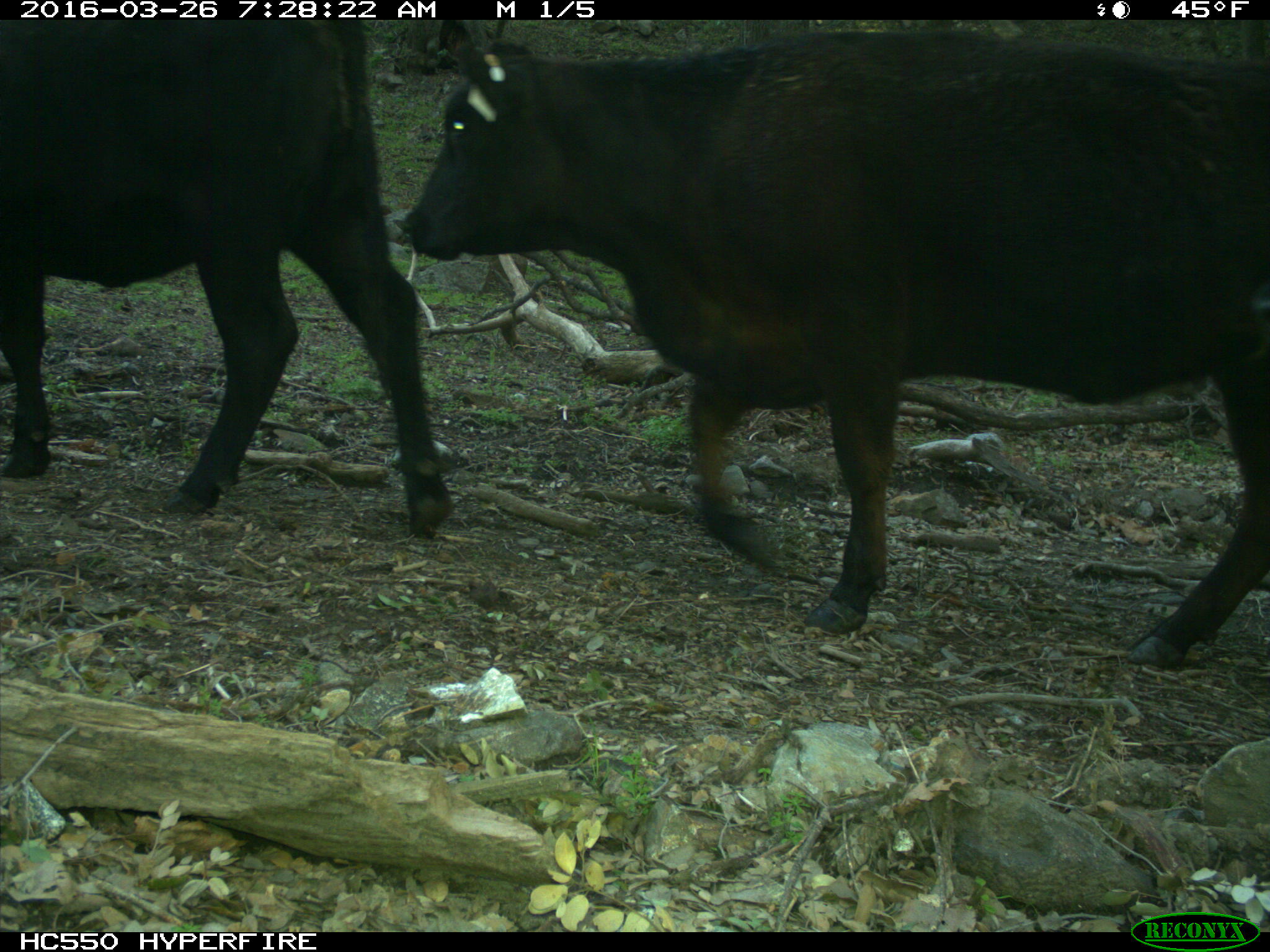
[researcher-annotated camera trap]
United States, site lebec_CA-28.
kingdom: Animalia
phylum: Chordata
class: Mammalia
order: Artiodactyla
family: Bovidae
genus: Bos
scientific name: Bos taurus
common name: domestic cow